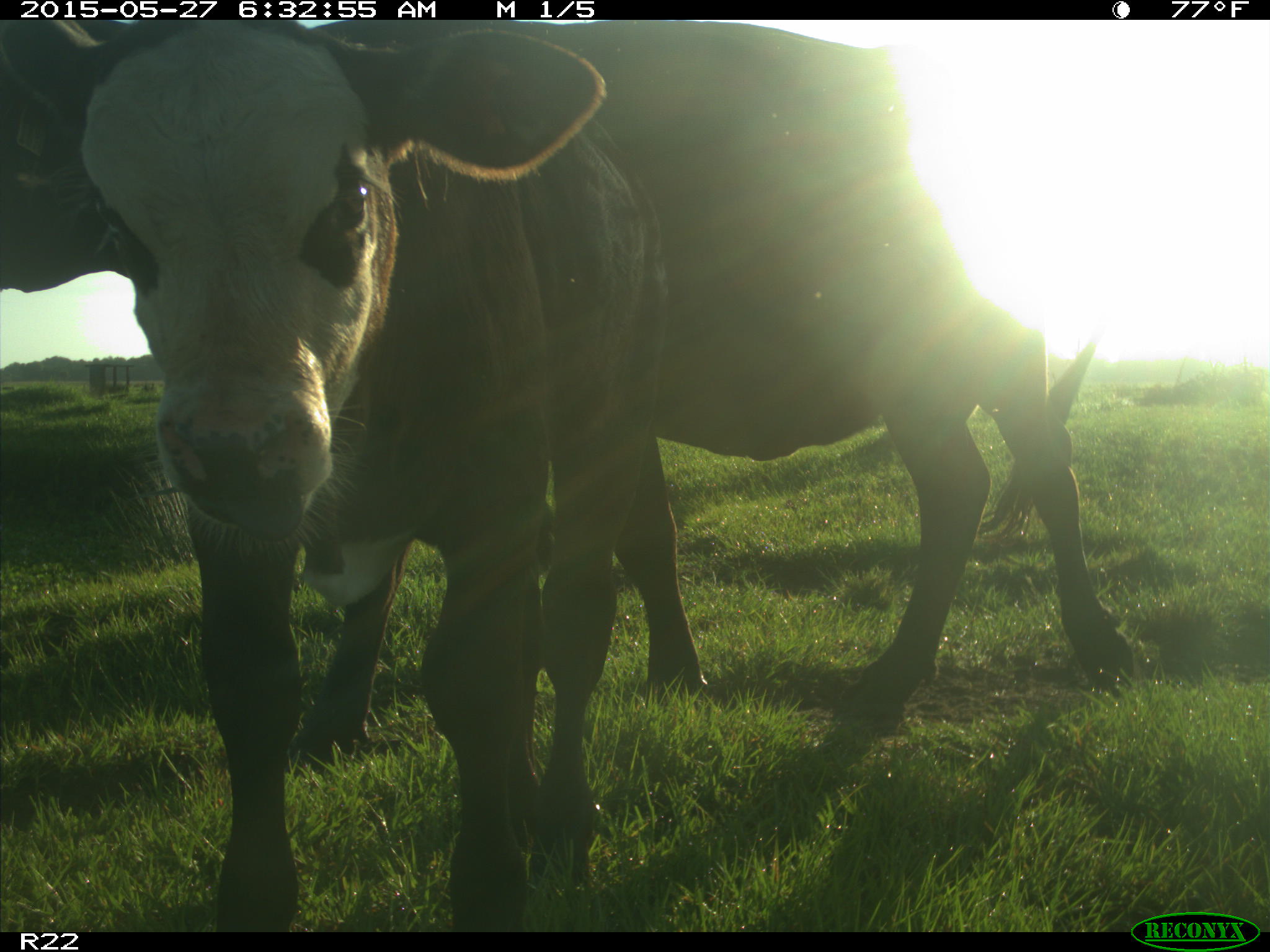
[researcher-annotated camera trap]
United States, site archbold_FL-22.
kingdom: Animalia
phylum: Chordata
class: Mammalia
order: Artiodactyla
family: Bovidae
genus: Bos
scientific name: Bos taurus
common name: domestic cow